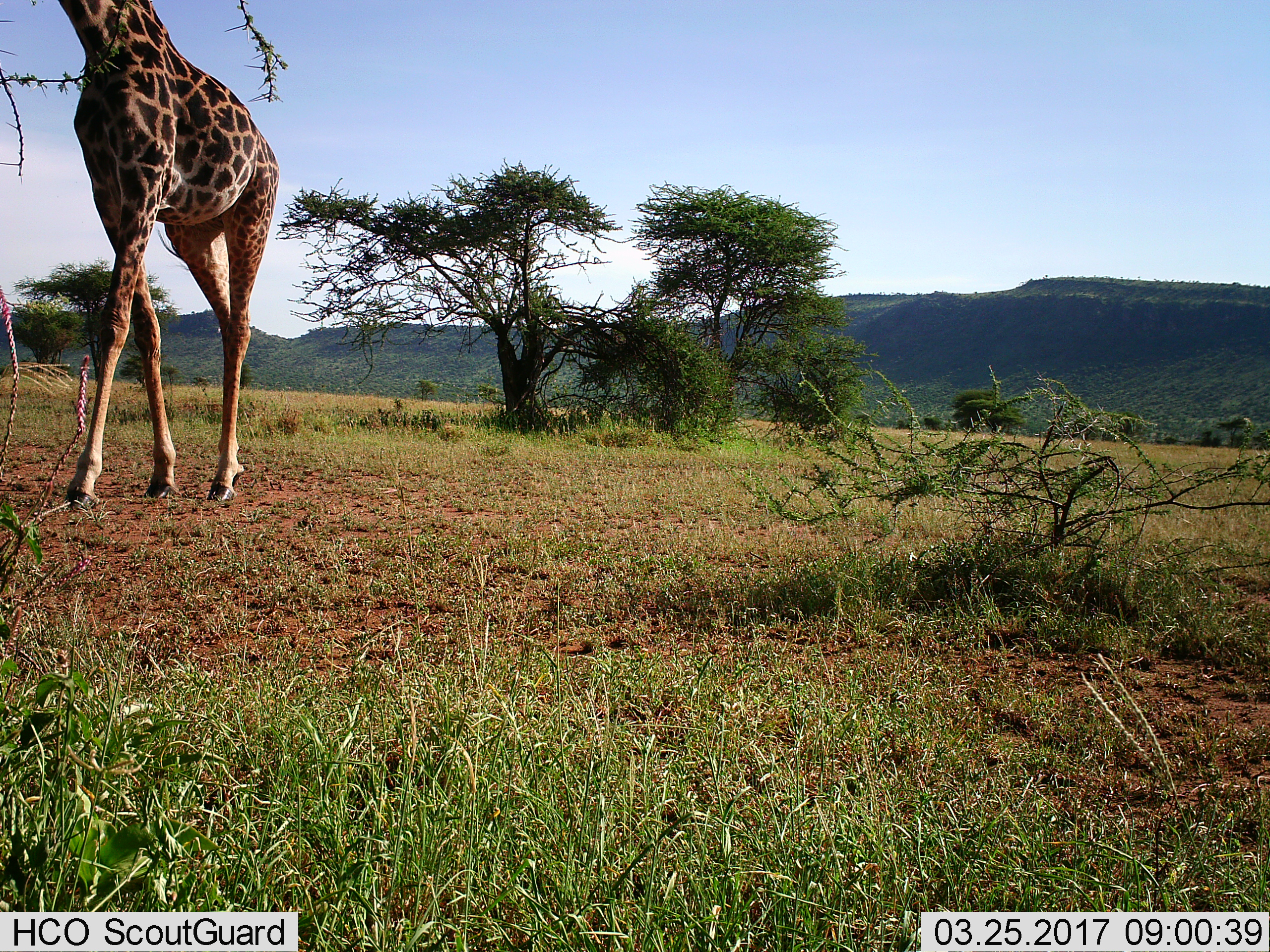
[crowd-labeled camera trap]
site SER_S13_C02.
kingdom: Animalia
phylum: Chordata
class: Mammalia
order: Artiodactyla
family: Giraffidae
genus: Giraffa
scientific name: Giraffa camelopardalis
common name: giraffe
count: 1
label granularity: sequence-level